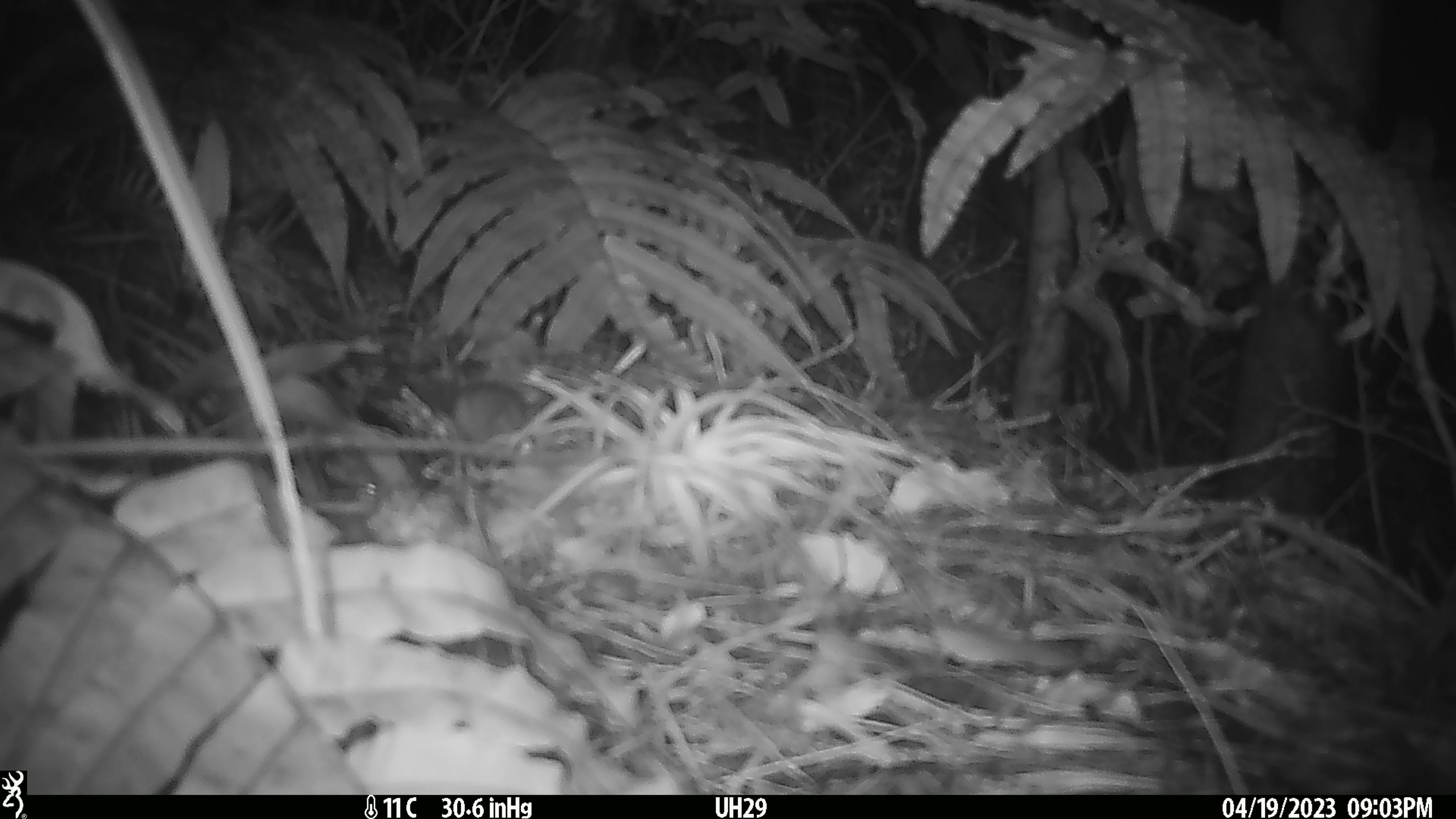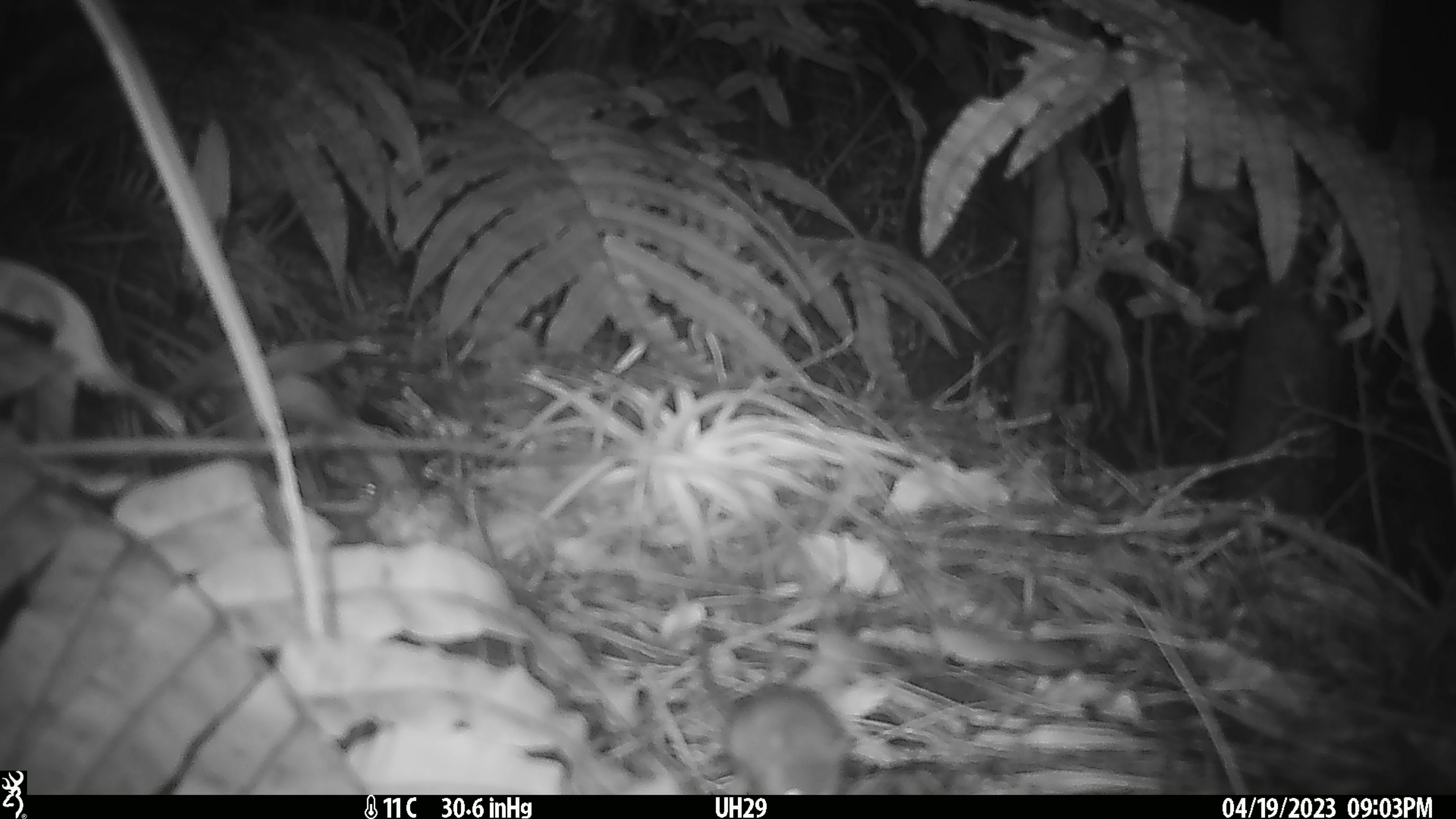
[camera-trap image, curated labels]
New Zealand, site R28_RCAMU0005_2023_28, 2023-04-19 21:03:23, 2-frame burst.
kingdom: Animalia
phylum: Chordata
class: Mammalia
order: Rodentia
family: Muridae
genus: Mus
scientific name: Mus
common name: mouse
Mouse (Mus).